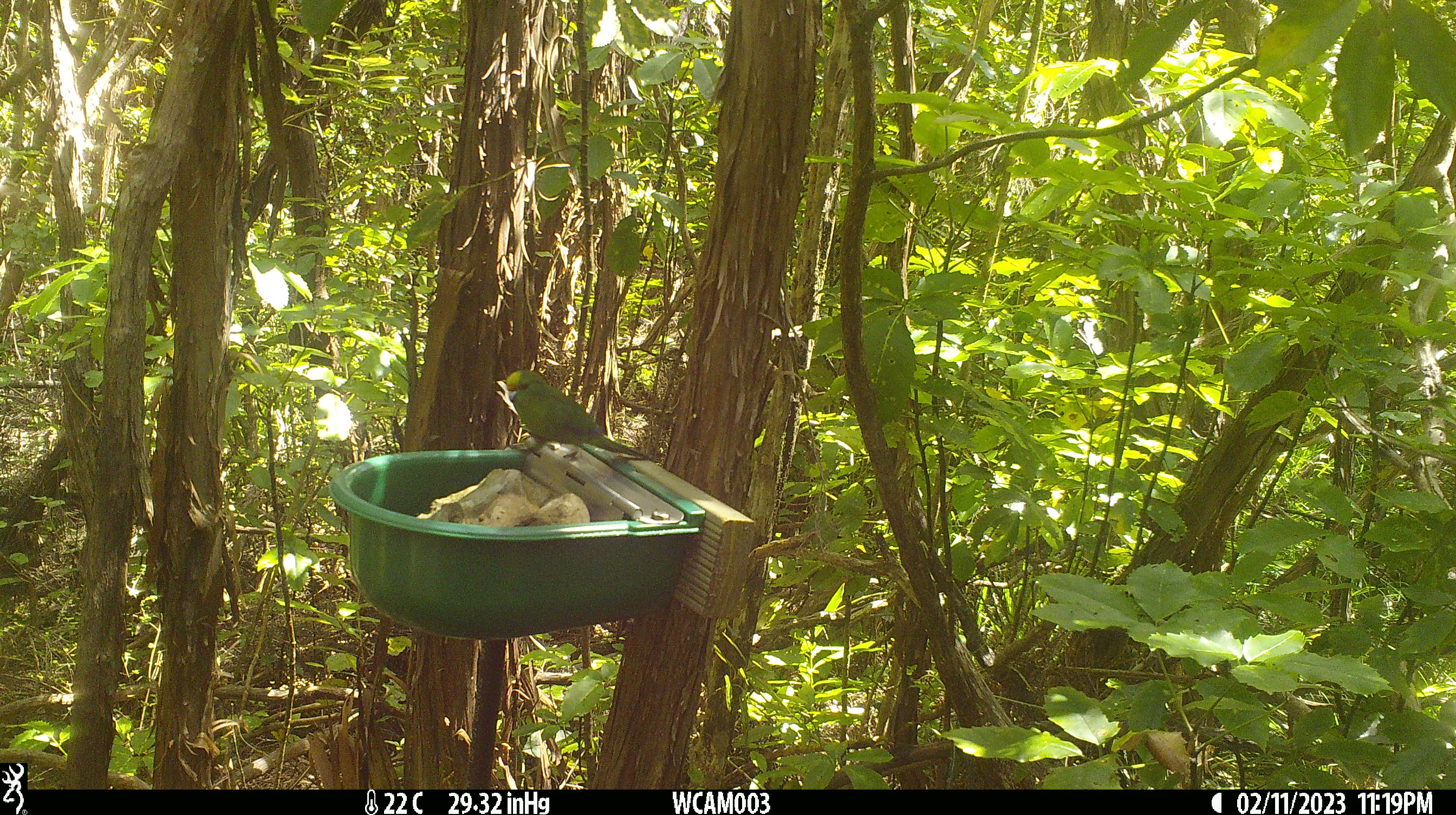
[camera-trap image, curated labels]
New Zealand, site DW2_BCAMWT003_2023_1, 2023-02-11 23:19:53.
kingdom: Animalia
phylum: Chordata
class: Aves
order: Psittaciformes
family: Psittaculidae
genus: Cyanoramphus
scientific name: Cyanoramphus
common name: parakeet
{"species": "parakeet (Cyanoramphus)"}